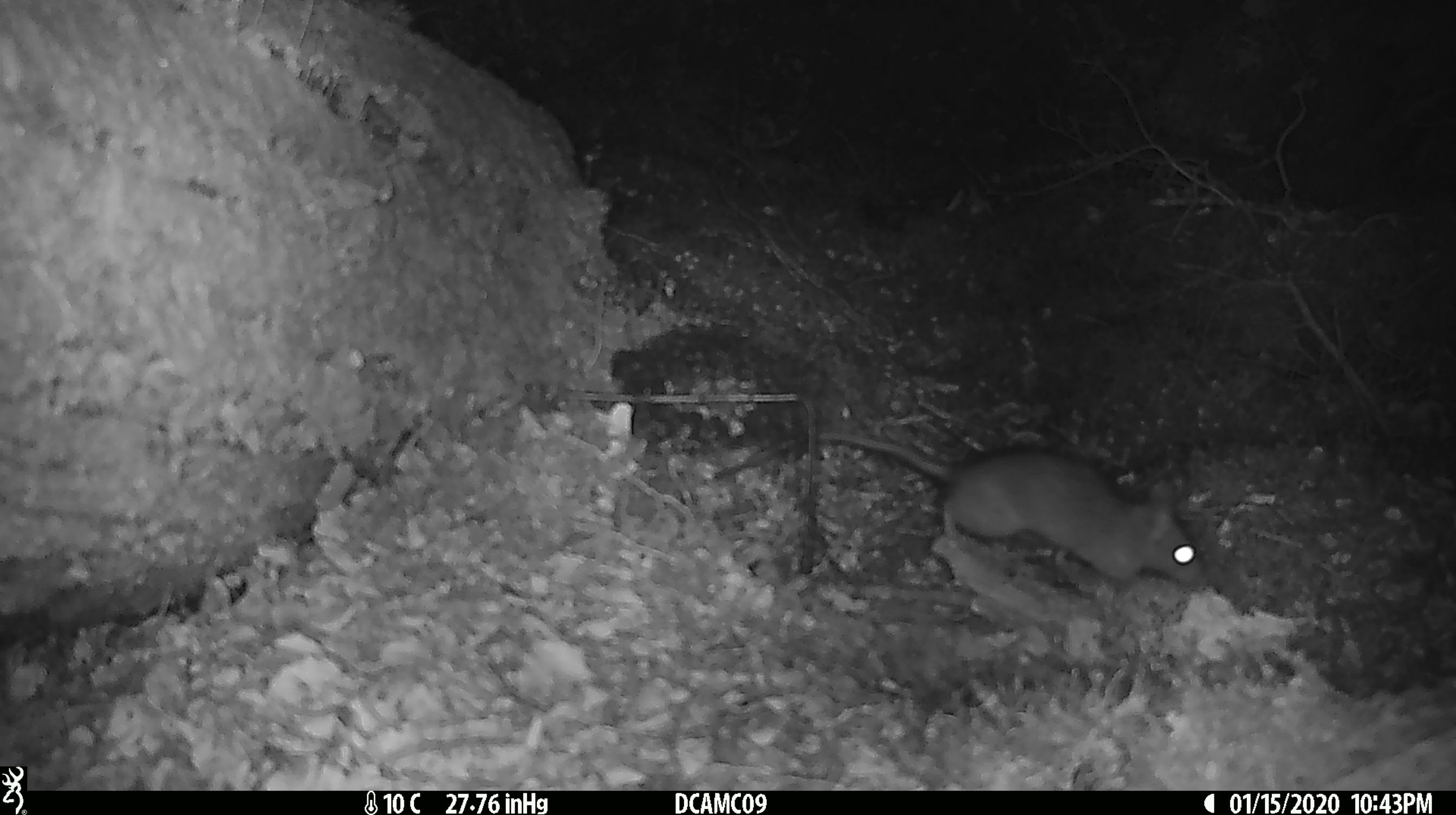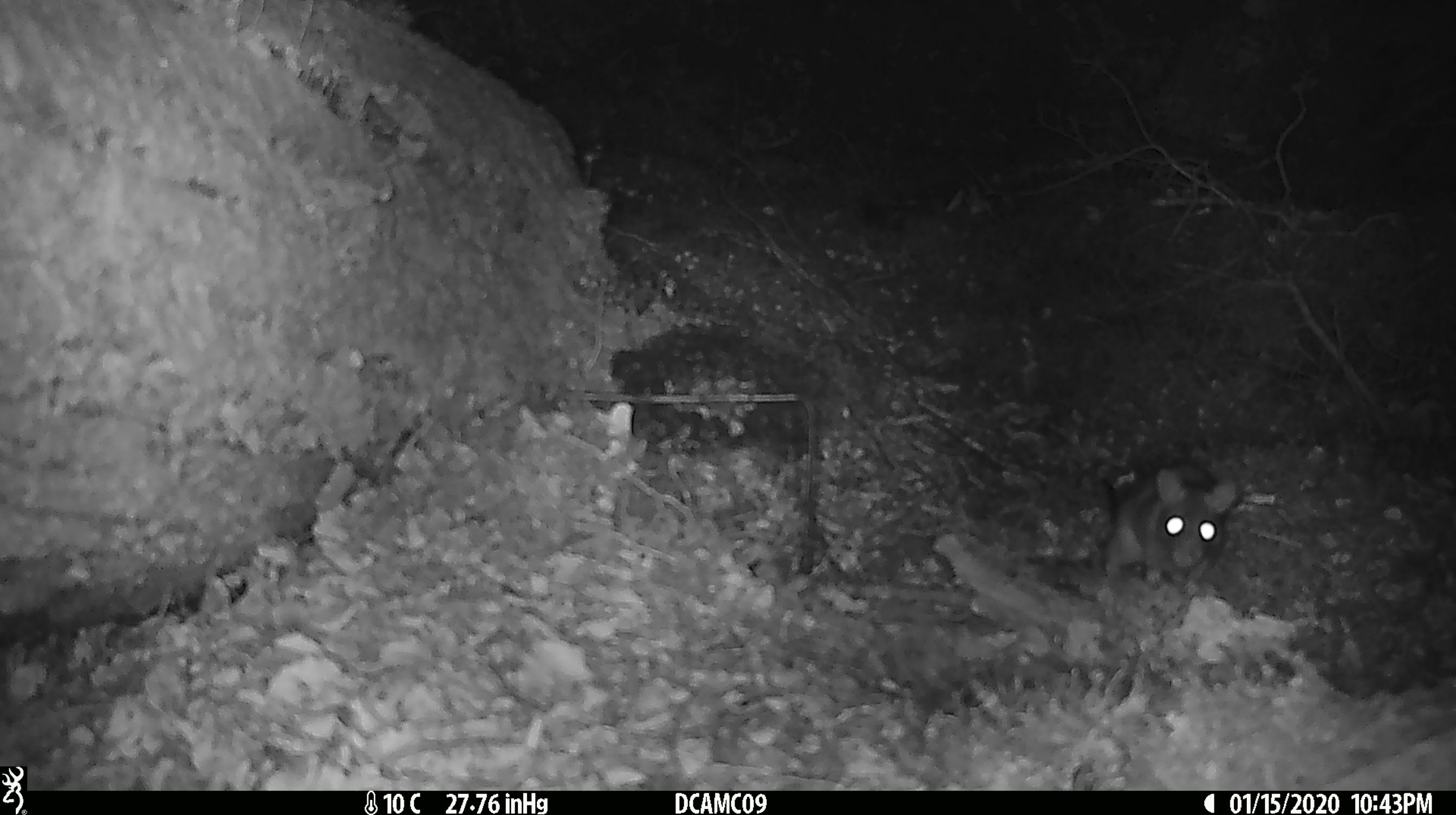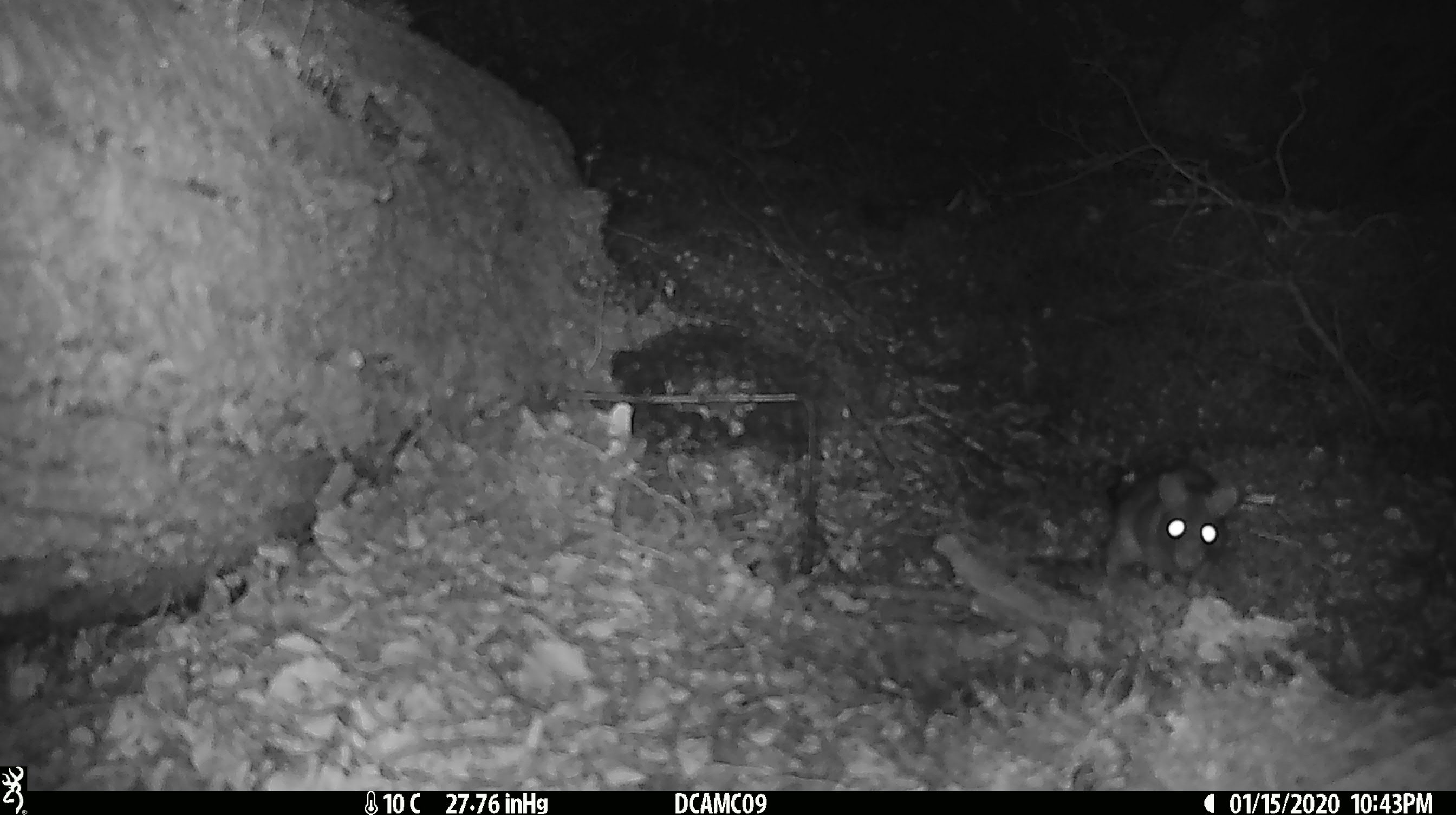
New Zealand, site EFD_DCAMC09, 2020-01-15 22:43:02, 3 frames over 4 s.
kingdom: Animalia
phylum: Chordata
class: Mammalia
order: Rodentia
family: Muridae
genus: Rattus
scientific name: Rattus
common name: rat